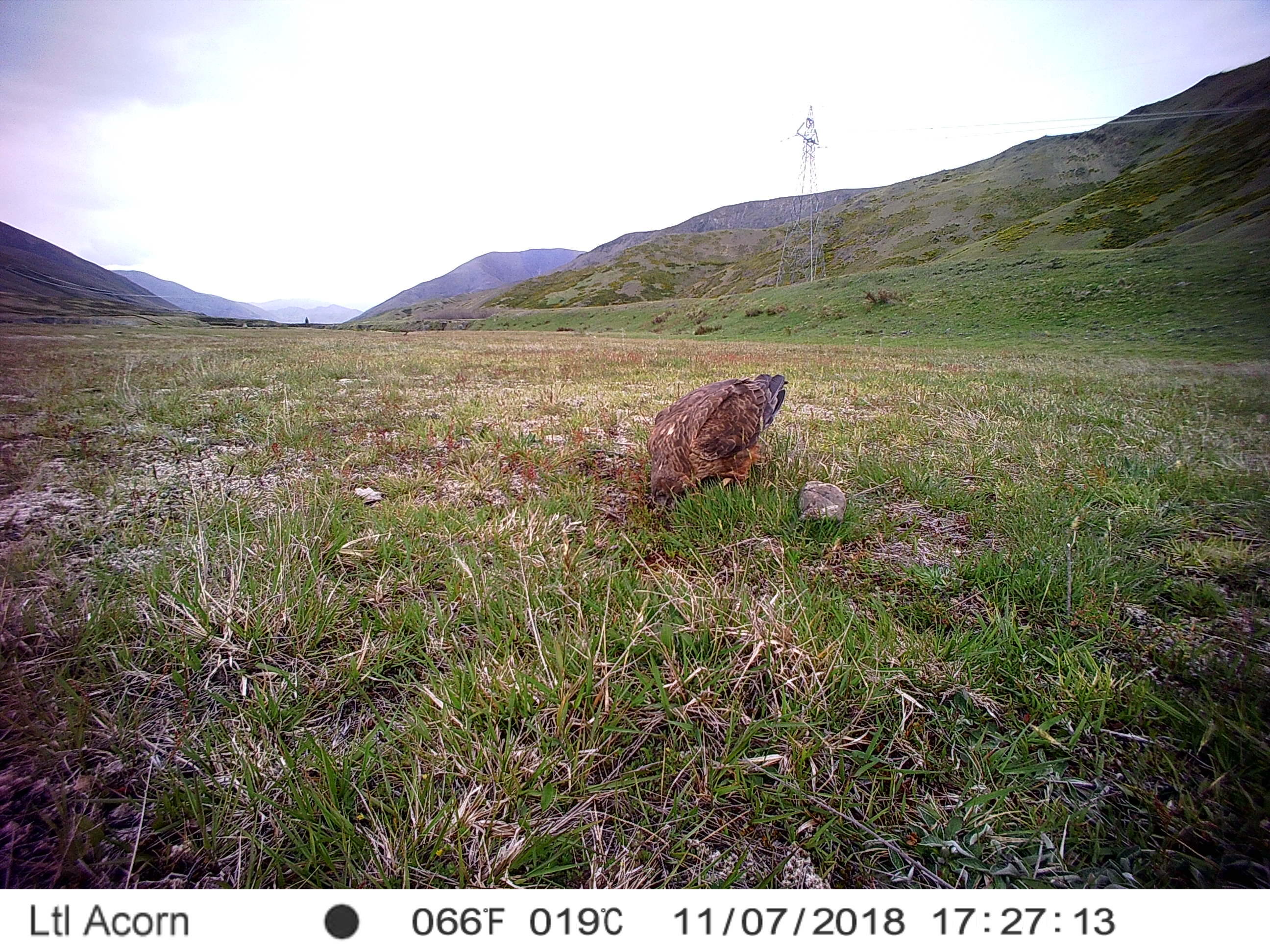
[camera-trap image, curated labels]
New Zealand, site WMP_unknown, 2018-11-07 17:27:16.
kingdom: Animalia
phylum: Chordata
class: Aves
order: Accipitriformes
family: Accipitridae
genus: Circus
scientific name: Circus approximans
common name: swamp harrier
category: harrier